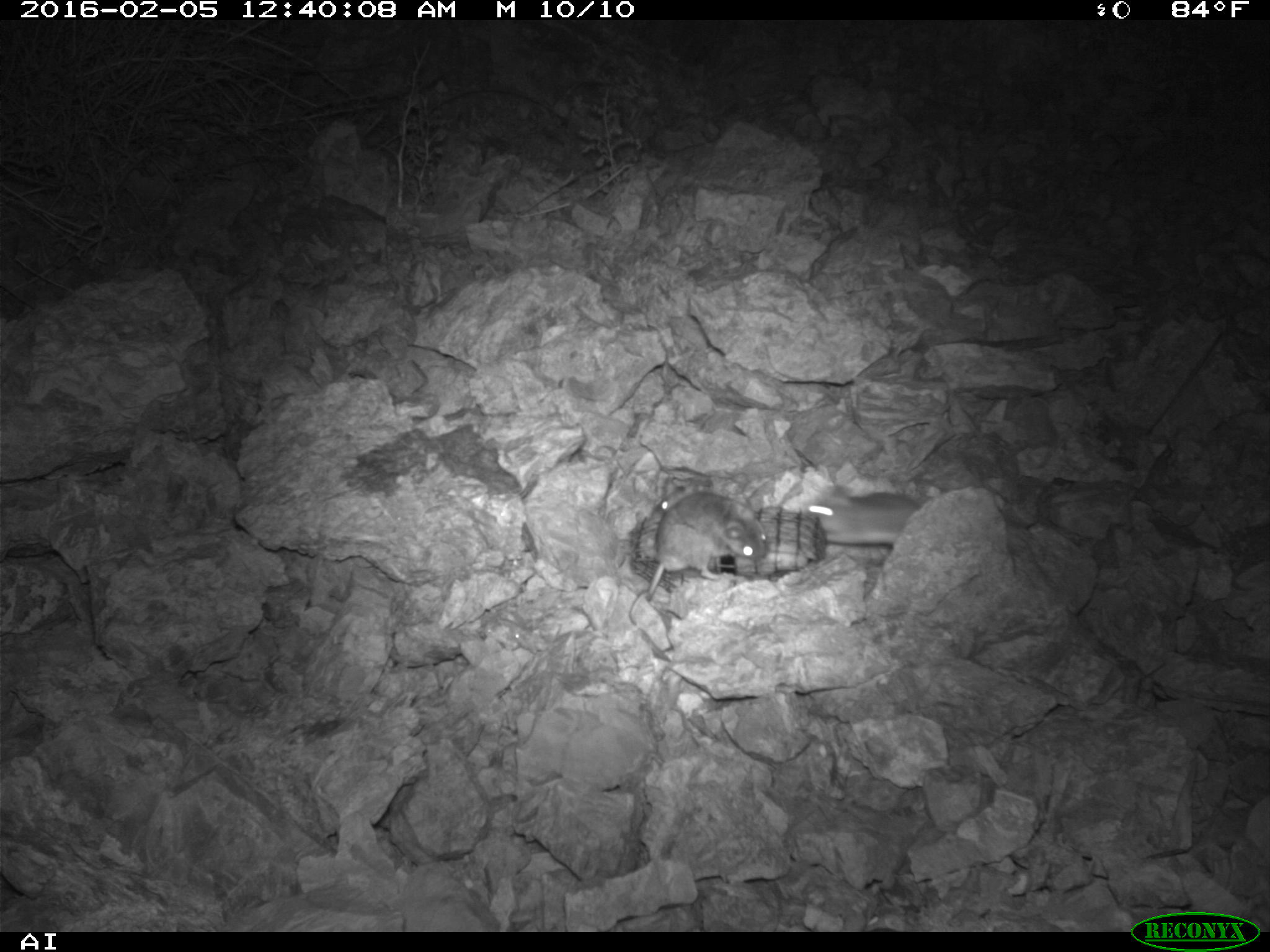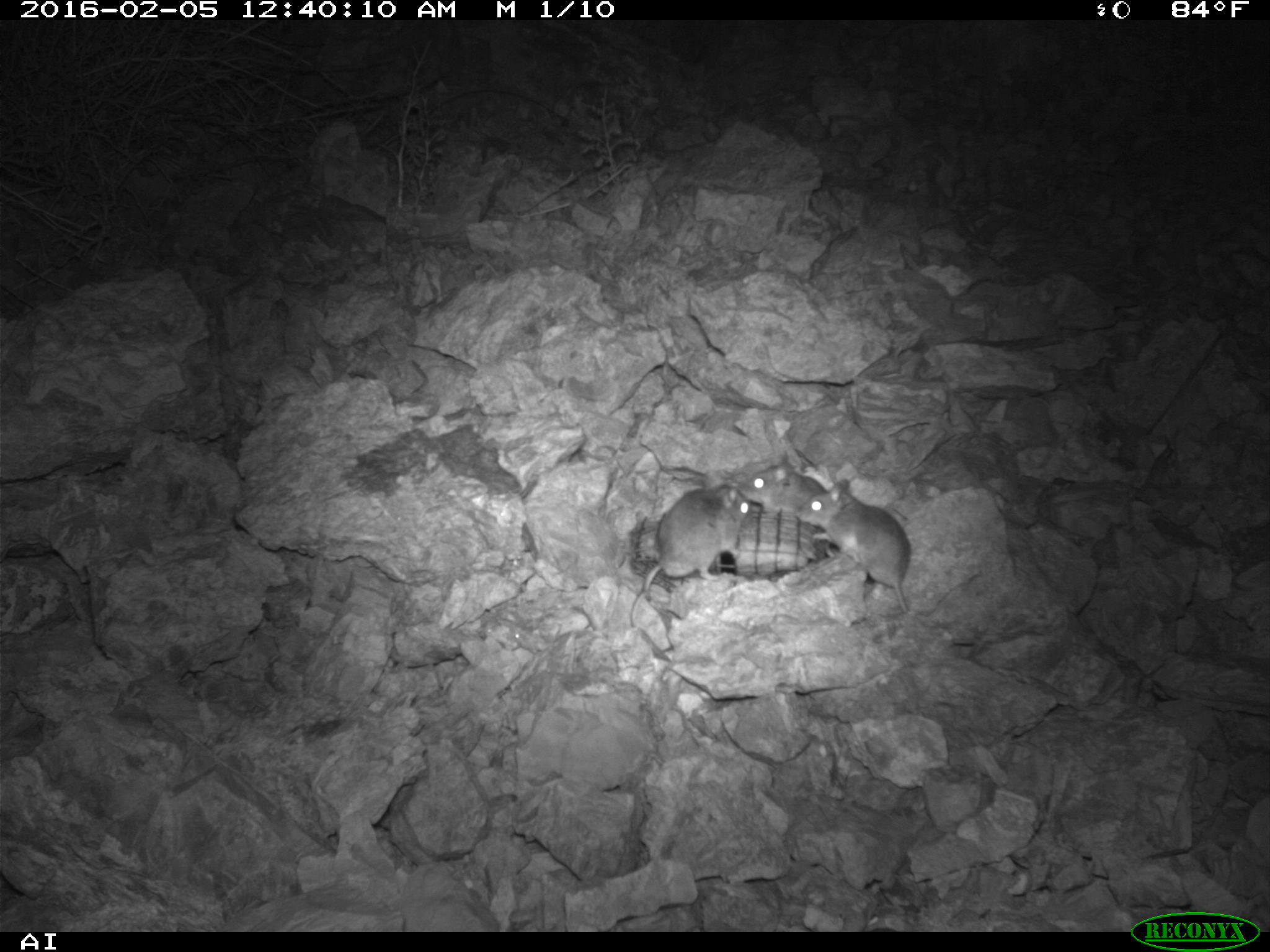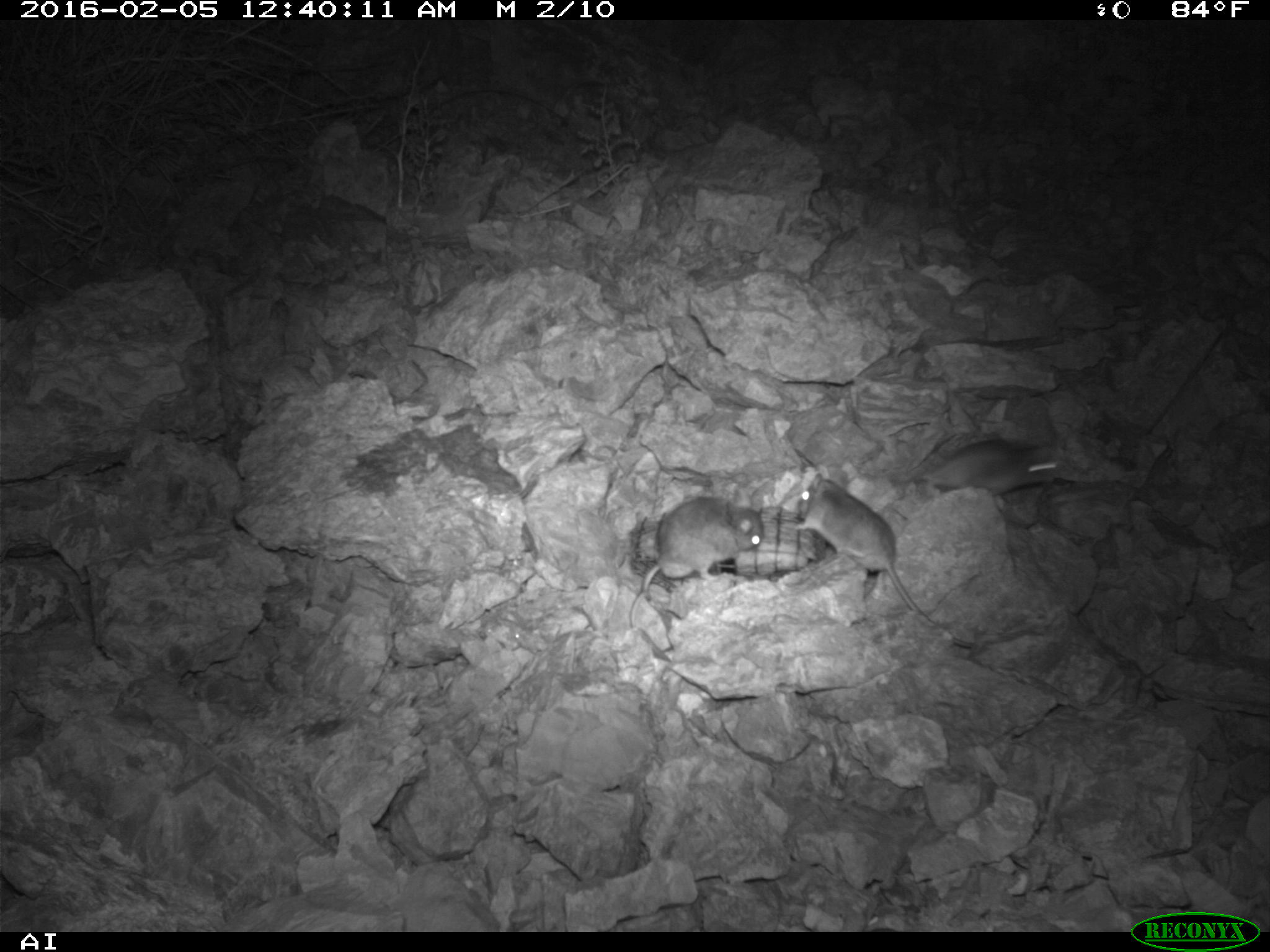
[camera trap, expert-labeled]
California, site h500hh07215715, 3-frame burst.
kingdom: Animalia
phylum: Chordata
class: Mammalia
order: Rodentia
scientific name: Rodentia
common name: rodent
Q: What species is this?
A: Rodent (Rodentia).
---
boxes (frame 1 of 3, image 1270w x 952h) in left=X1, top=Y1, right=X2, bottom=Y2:
rodent: left=628, top=489, right=766, bottom=628; left=804, top=486, right=921, bottom=547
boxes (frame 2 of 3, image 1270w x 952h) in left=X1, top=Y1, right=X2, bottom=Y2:
rodent: left=628, top=468, right=752, bottom=628; left=797, top=480, right=912, bottom=618; left=739, top=451, right=830, bottom=521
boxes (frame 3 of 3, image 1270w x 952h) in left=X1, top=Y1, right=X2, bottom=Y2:
rodent: left=796, top=470, right=975, bottom=647; left=629, top=496, right=764, bottom=661; left=919, top=440, right=1056, bottom=497